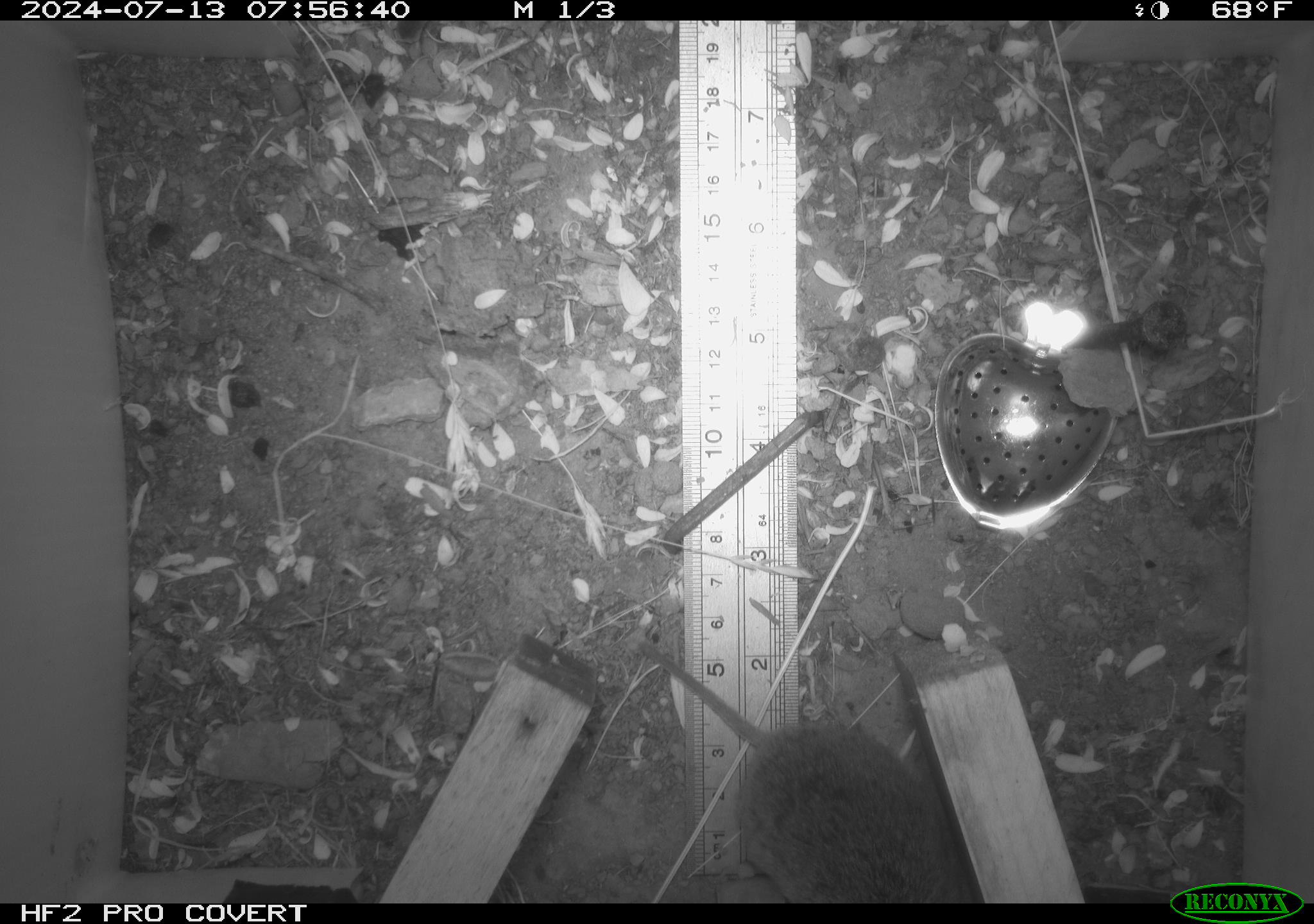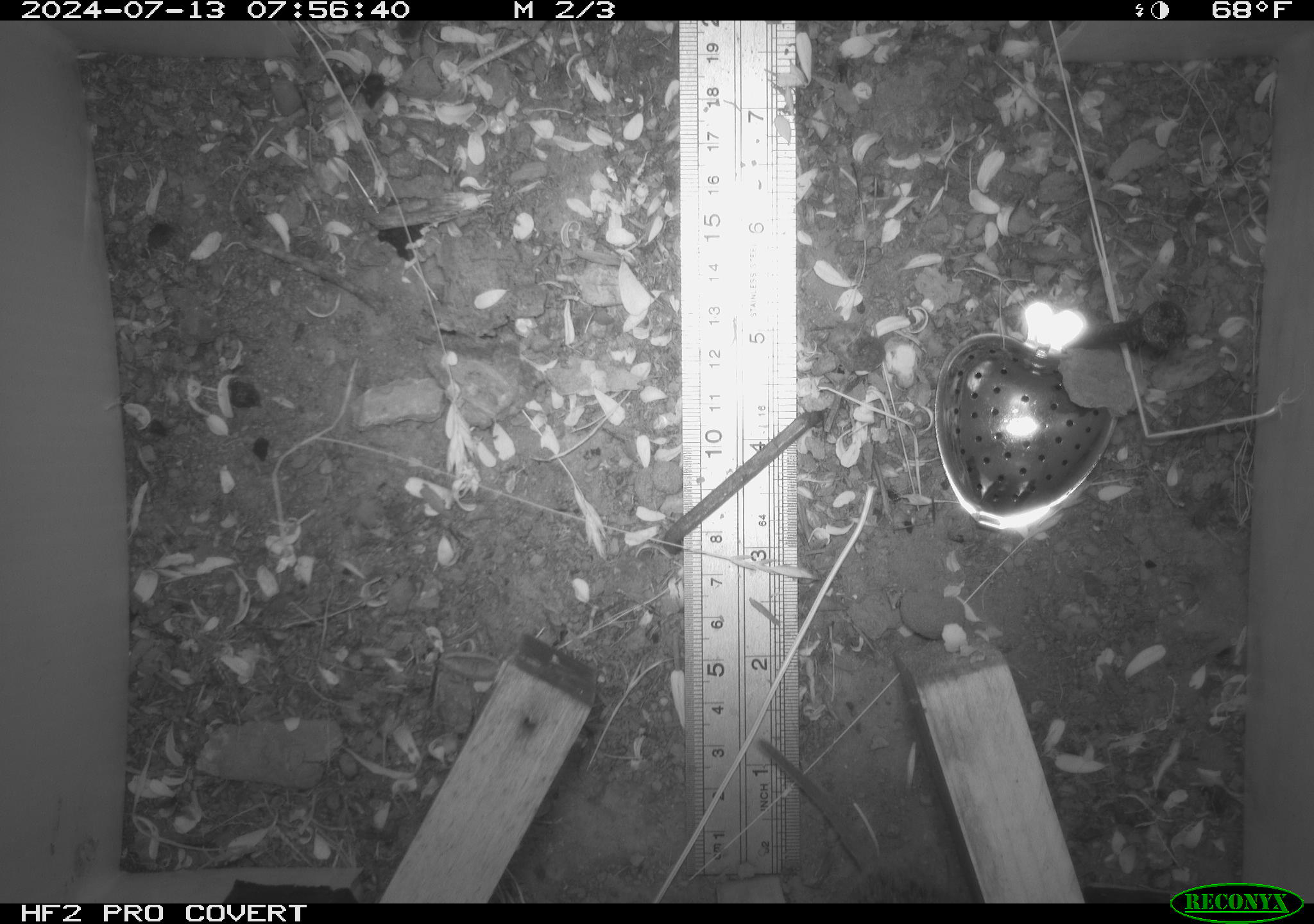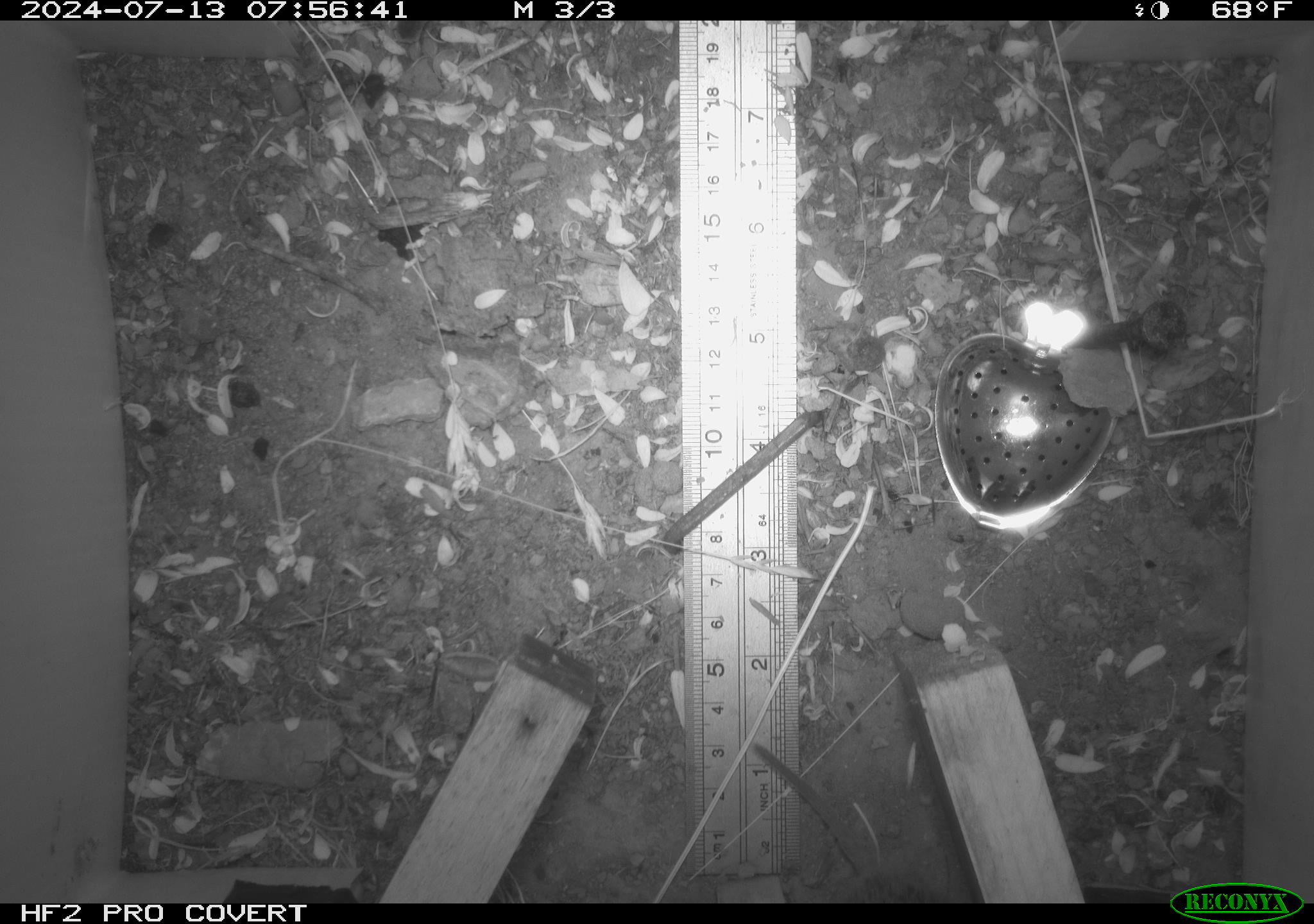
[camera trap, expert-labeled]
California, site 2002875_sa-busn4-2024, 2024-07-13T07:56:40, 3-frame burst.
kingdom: Animalia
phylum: Chordata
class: Mammalia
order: Rodentia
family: Cricetidae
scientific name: Arvicolinae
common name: voles, lemmings, and muskrats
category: arvicolinae subfamily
Arvicolinae subfamily (voles, lemmings, and muskrats) (Arvicolinae).